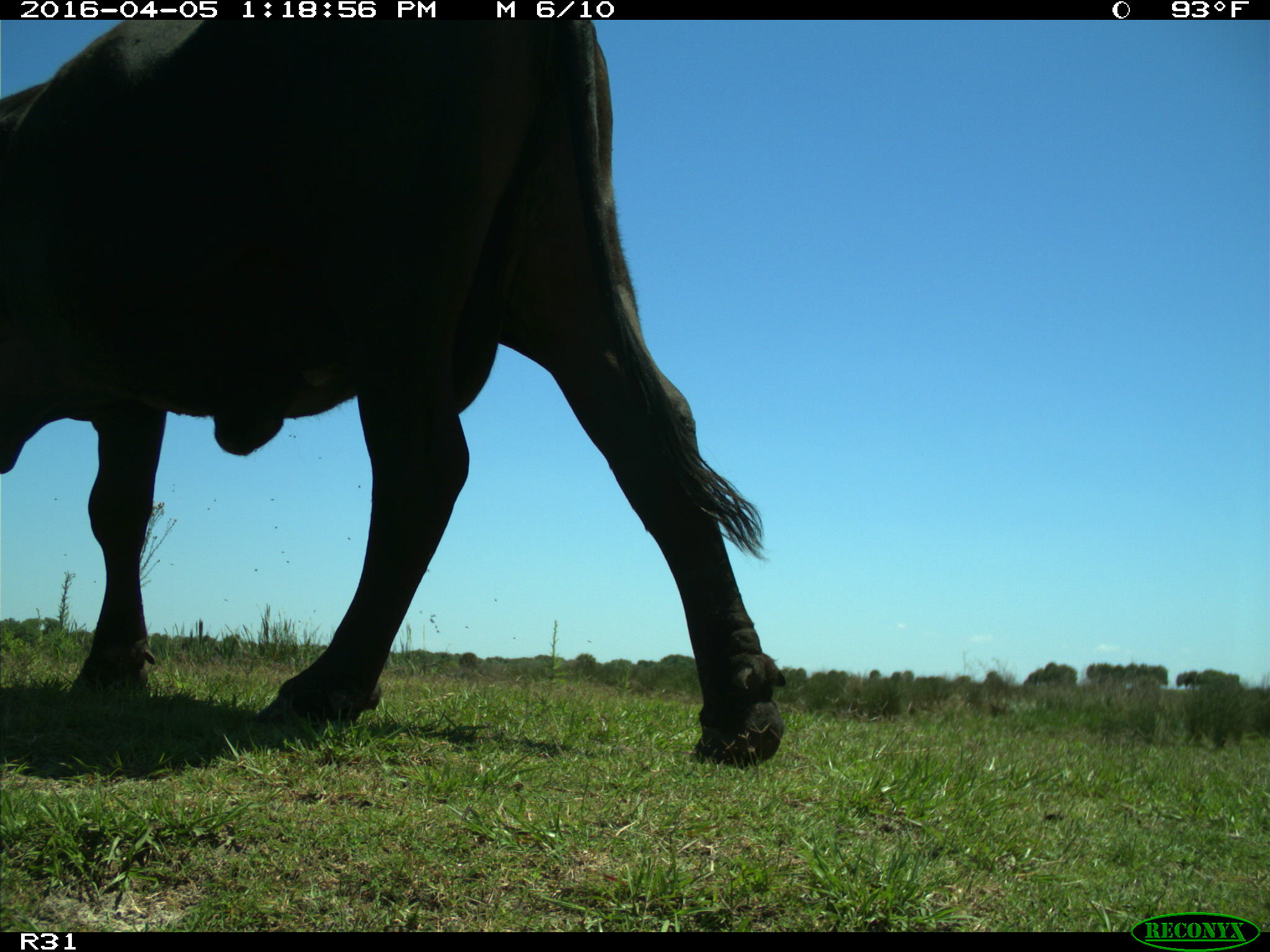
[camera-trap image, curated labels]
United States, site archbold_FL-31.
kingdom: Animalia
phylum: Chordata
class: Mammalia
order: Artiodactyla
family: Bovidae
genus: Bos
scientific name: Bos taurus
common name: domestic cow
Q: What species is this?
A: Bos taurus (domestic cow).